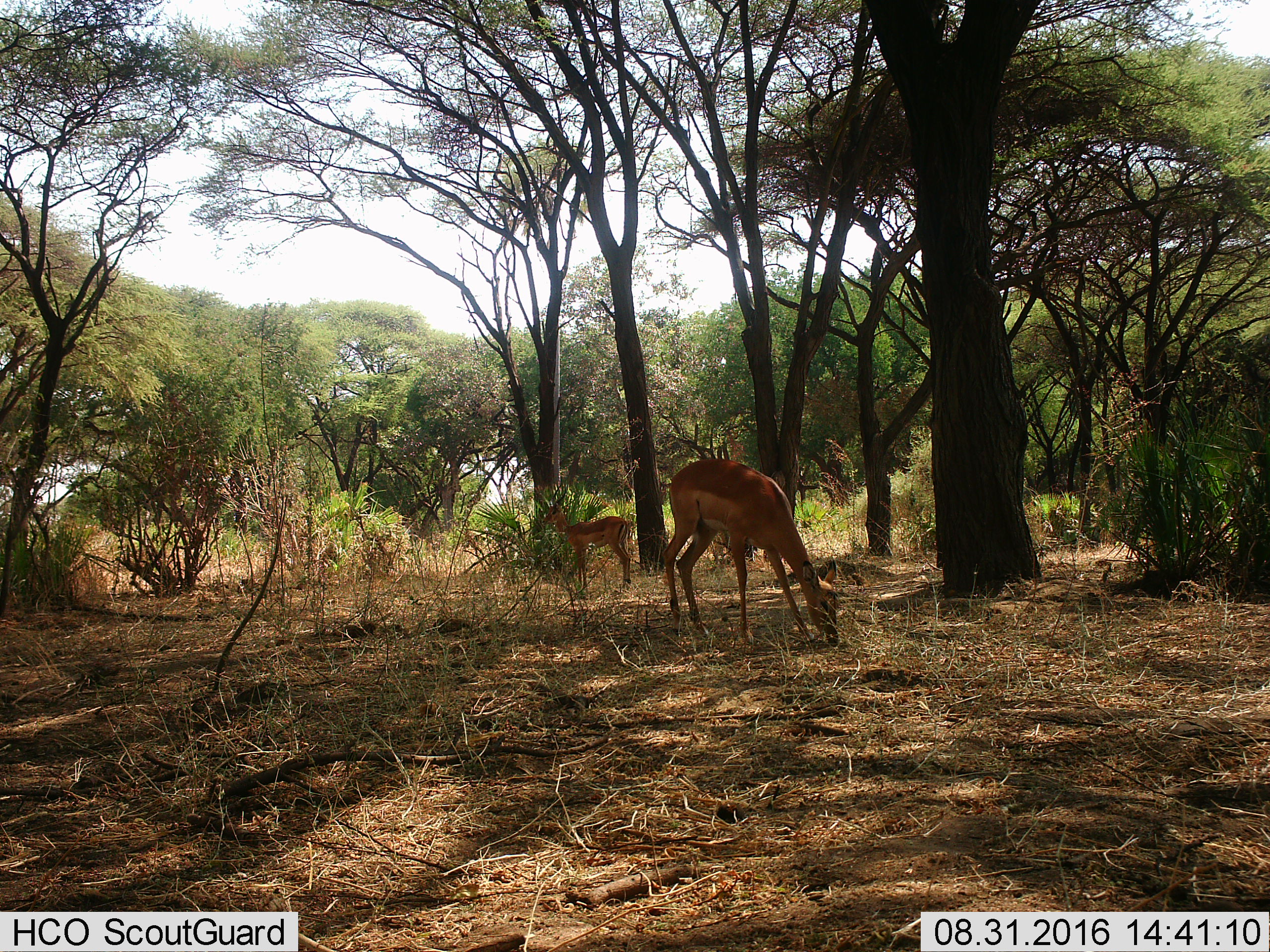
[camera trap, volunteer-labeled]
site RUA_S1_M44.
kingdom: Animalia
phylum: Chordata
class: Mammalia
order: Artiodactyla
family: Bovidae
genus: Aepyceros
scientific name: Aepyceros melampus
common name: impala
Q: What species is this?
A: Impala (Aepyceros melampus).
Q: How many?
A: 2.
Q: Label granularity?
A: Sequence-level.